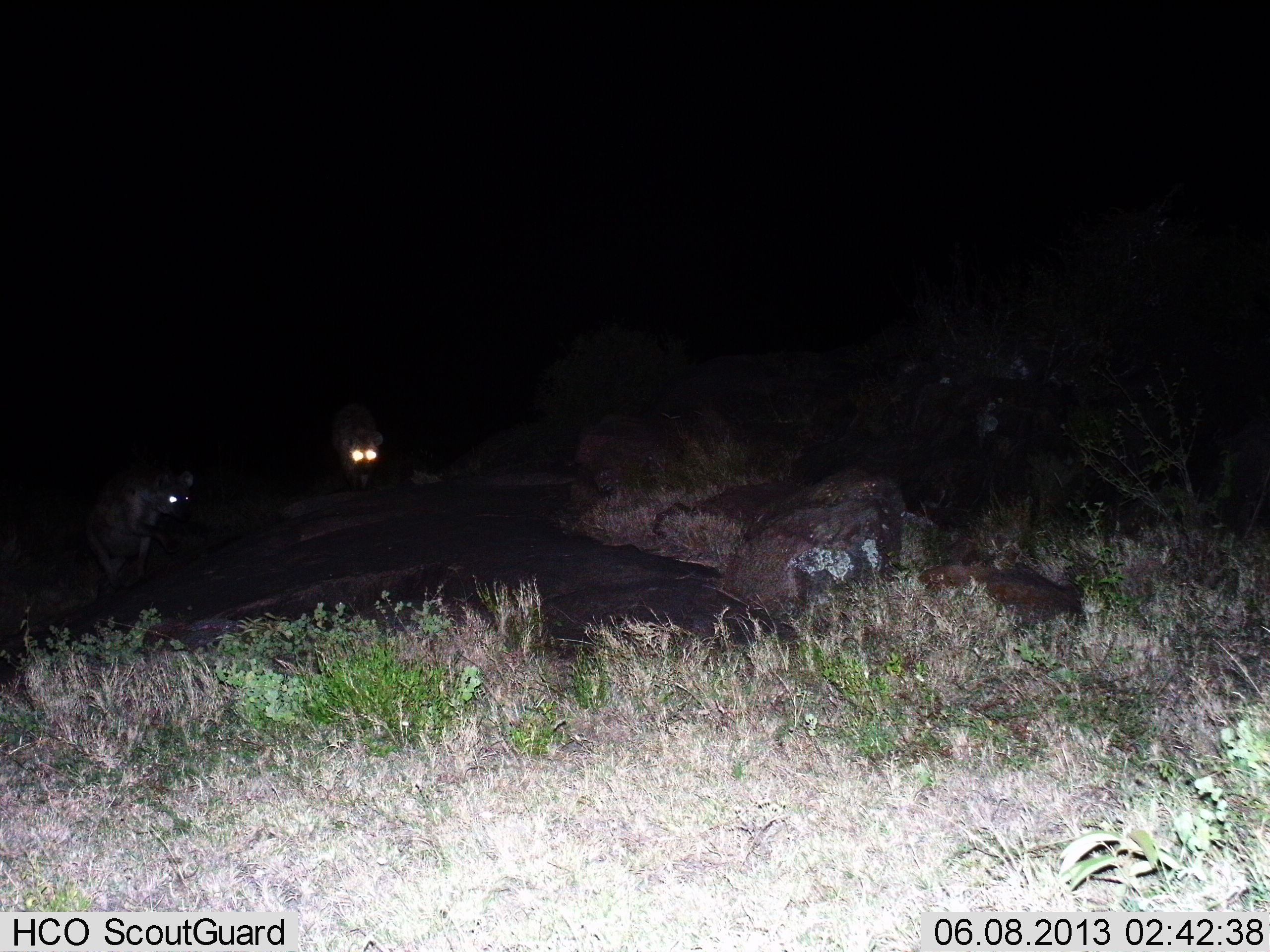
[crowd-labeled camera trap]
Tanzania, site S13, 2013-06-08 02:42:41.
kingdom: Animalia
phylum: Chordata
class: Mammalia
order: Carnivora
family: Hyaenidae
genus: Crocuta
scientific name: Crocuta crocuta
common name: spotted hyena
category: hyenaspotted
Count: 2.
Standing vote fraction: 40%.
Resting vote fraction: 0%.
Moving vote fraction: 60%.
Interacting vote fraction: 0%.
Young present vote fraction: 0%.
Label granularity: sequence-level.